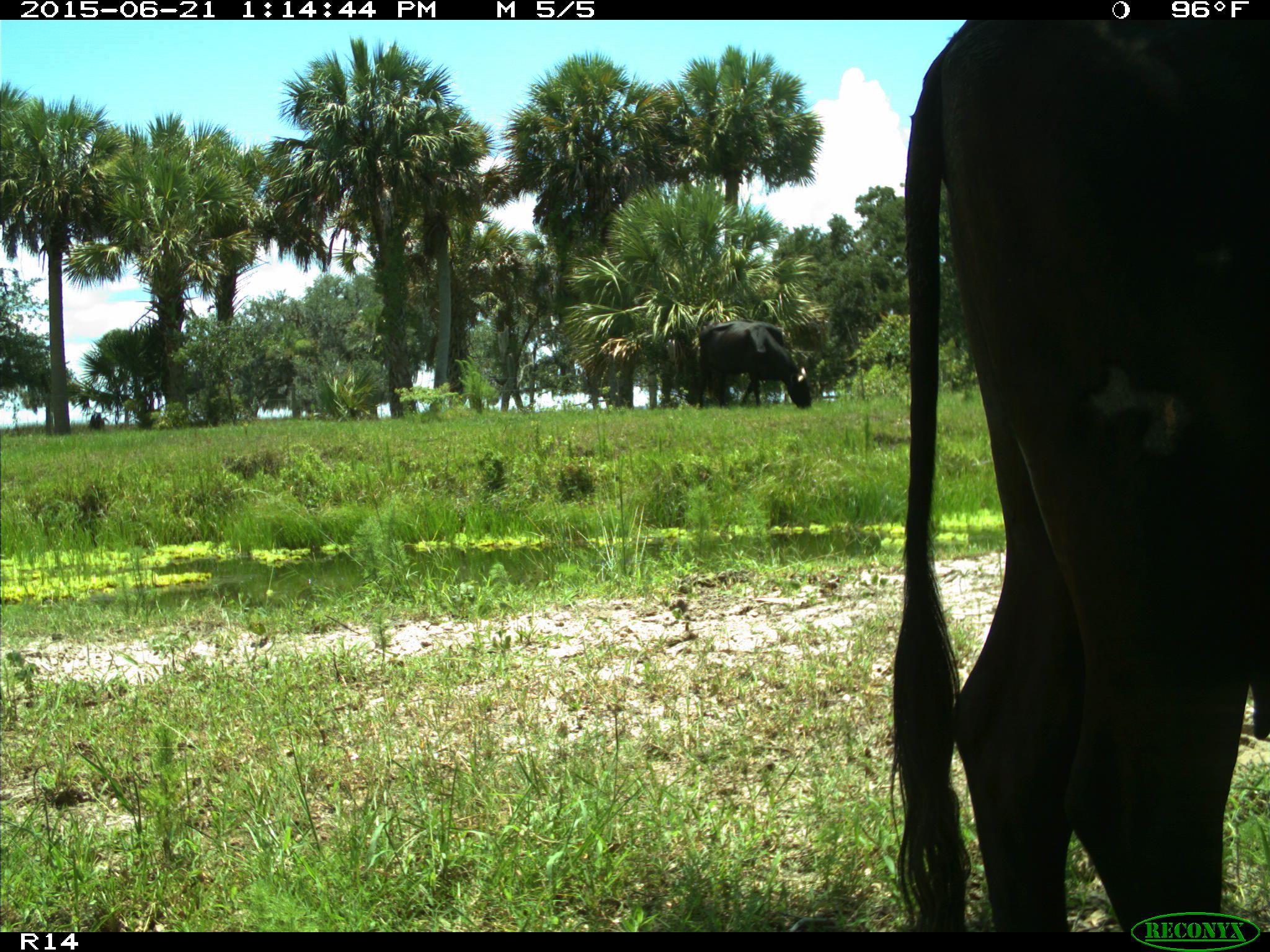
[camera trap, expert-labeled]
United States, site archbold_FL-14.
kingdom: Animalia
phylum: Chordata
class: Mammalia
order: Artiodactyla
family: Bovidae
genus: Bos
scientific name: Bos taurus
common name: domestic cow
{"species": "Bos taurus (domestic cow)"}